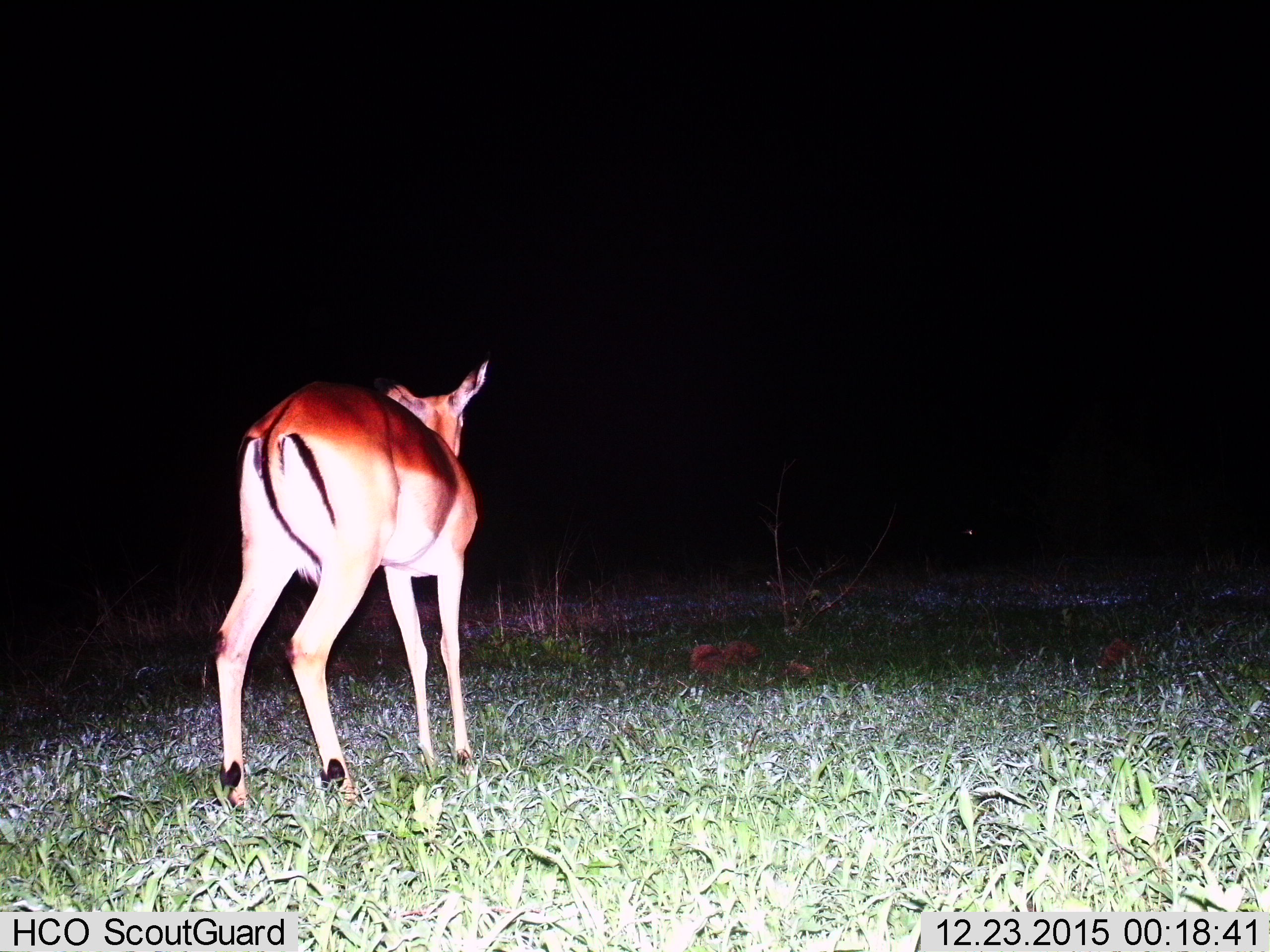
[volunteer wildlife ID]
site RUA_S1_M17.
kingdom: Animalia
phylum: Chordata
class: Mammalia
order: Artiodactyla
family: Bovidae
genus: Aepyceros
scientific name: Aepyceros melampus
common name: impala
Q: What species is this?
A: Impala (Aepyceros melampus).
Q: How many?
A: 1.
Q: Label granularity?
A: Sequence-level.